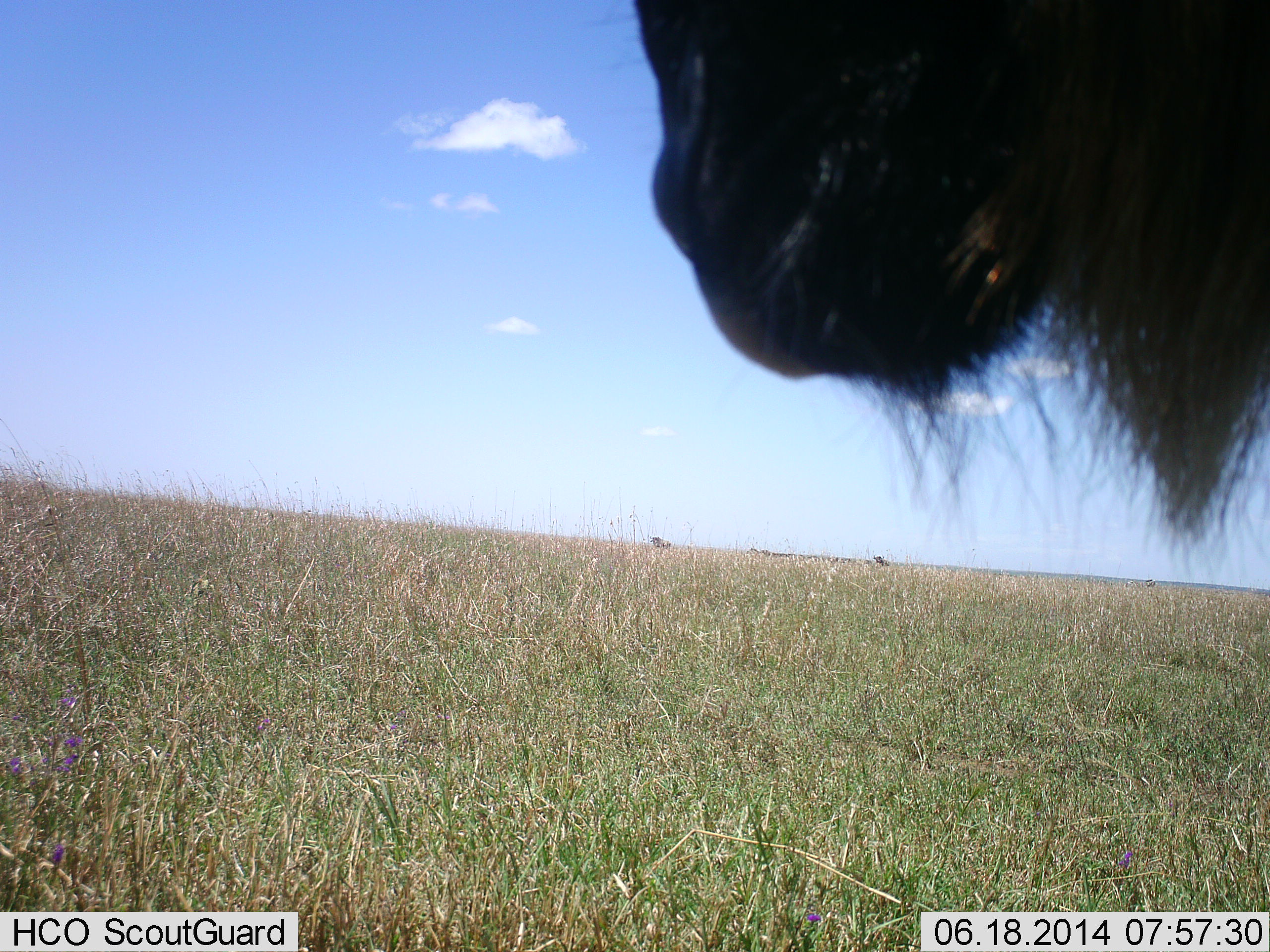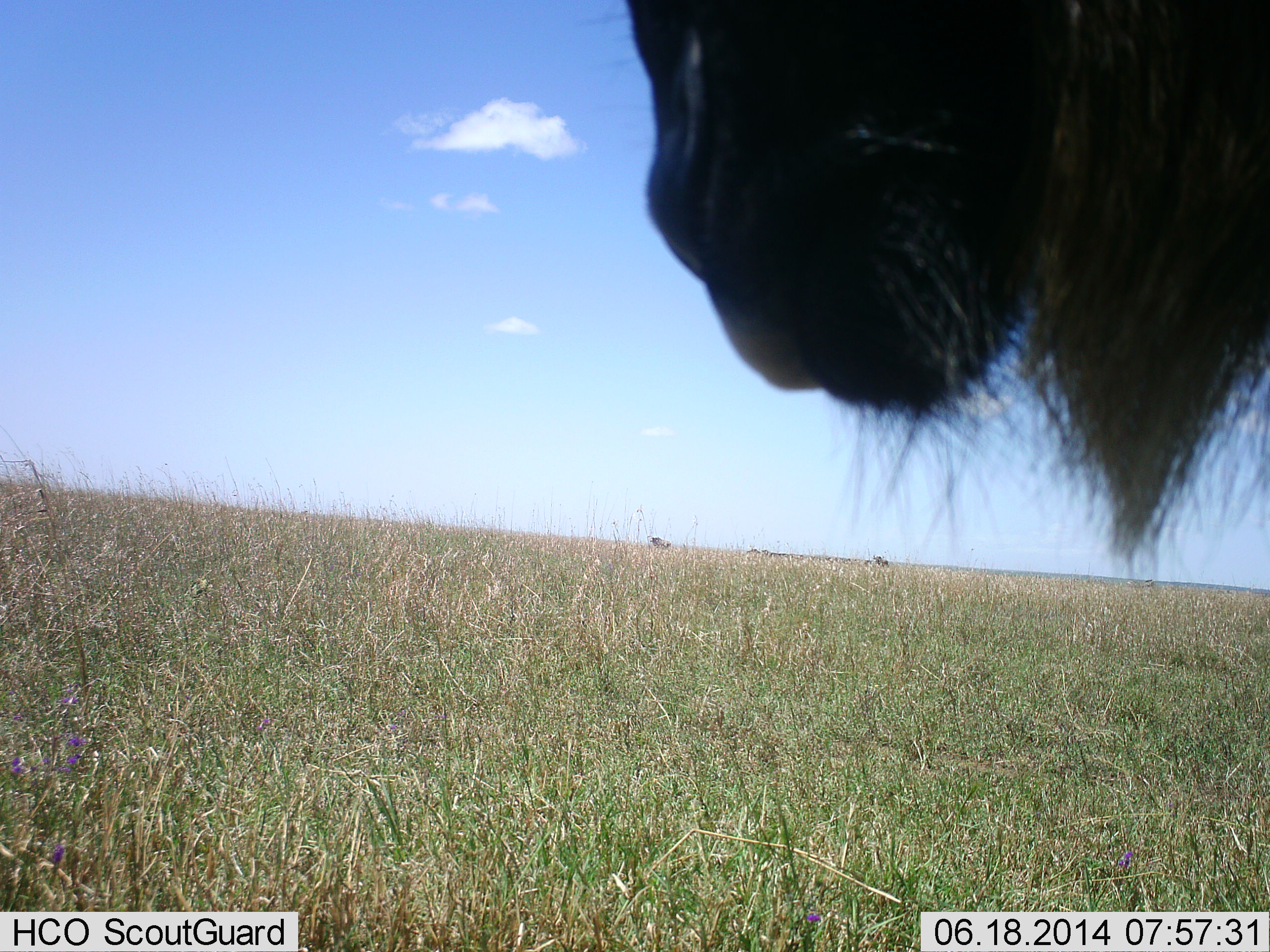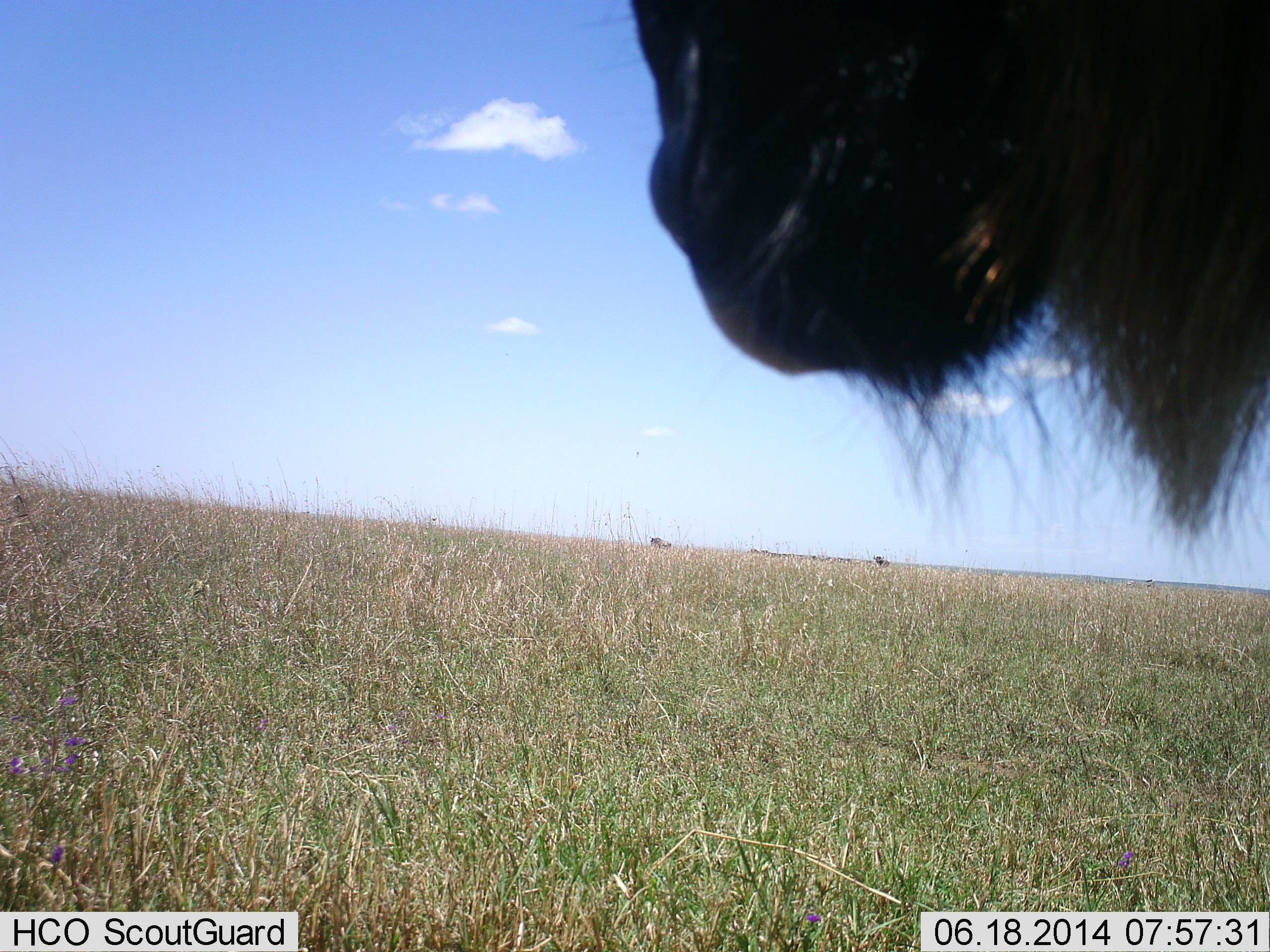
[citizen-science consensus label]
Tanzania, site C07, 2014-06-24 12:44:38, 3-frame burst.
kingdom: Animalia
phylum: Chordata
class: Mammalia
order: Artiodactyla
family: Bovidae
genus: Connochaetes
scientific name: Connochaetes taurinus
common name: blue wildebeest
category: wildebeest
Wildebeest (blue wildebeest) (Connochaetes taurinus), count 1. Behavior (volunteer vote fractions): standing 64%, resting 0%, moving 0%, interacting 0%. Young present (vote fraction): 0%. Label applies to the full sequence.